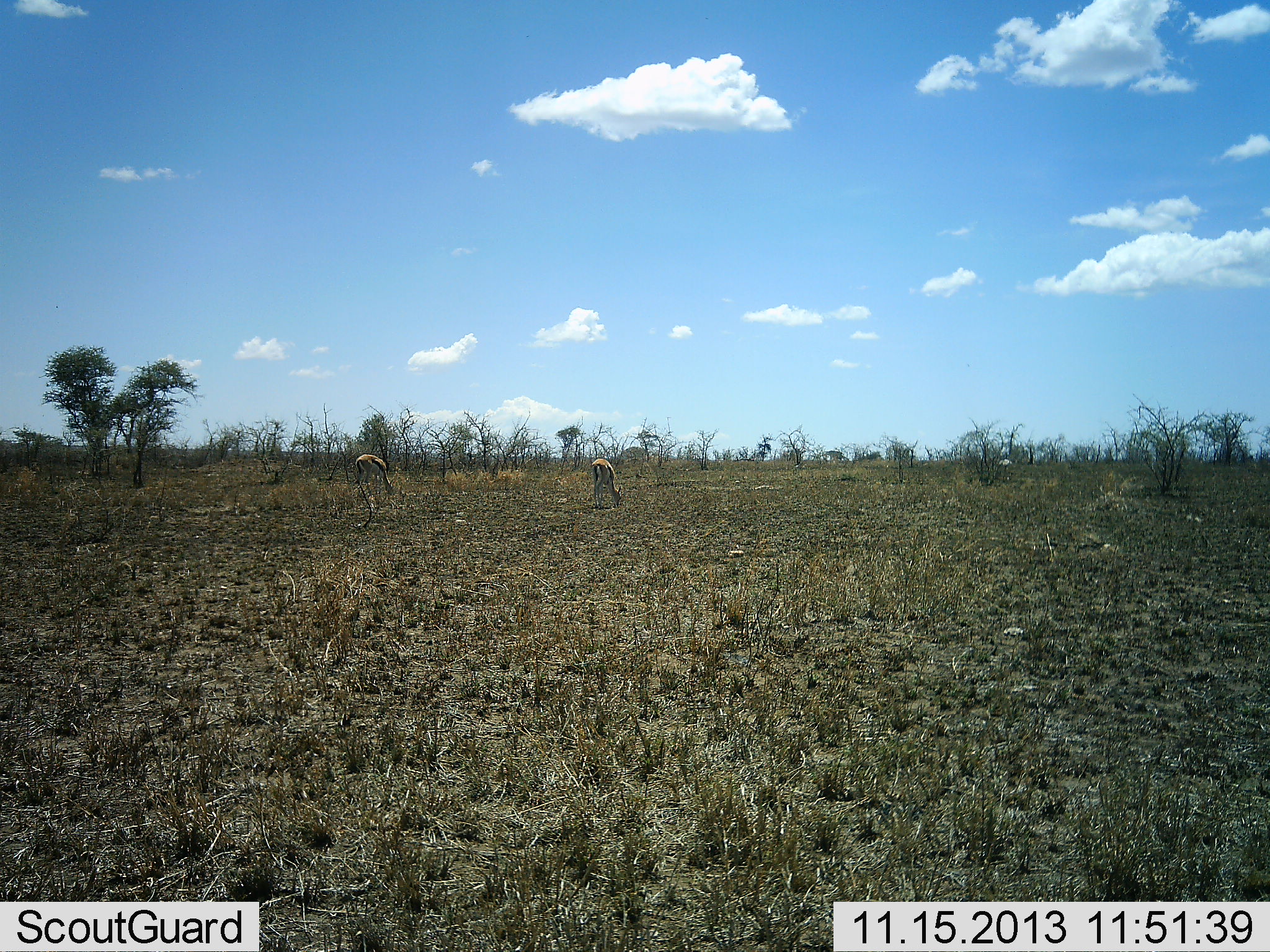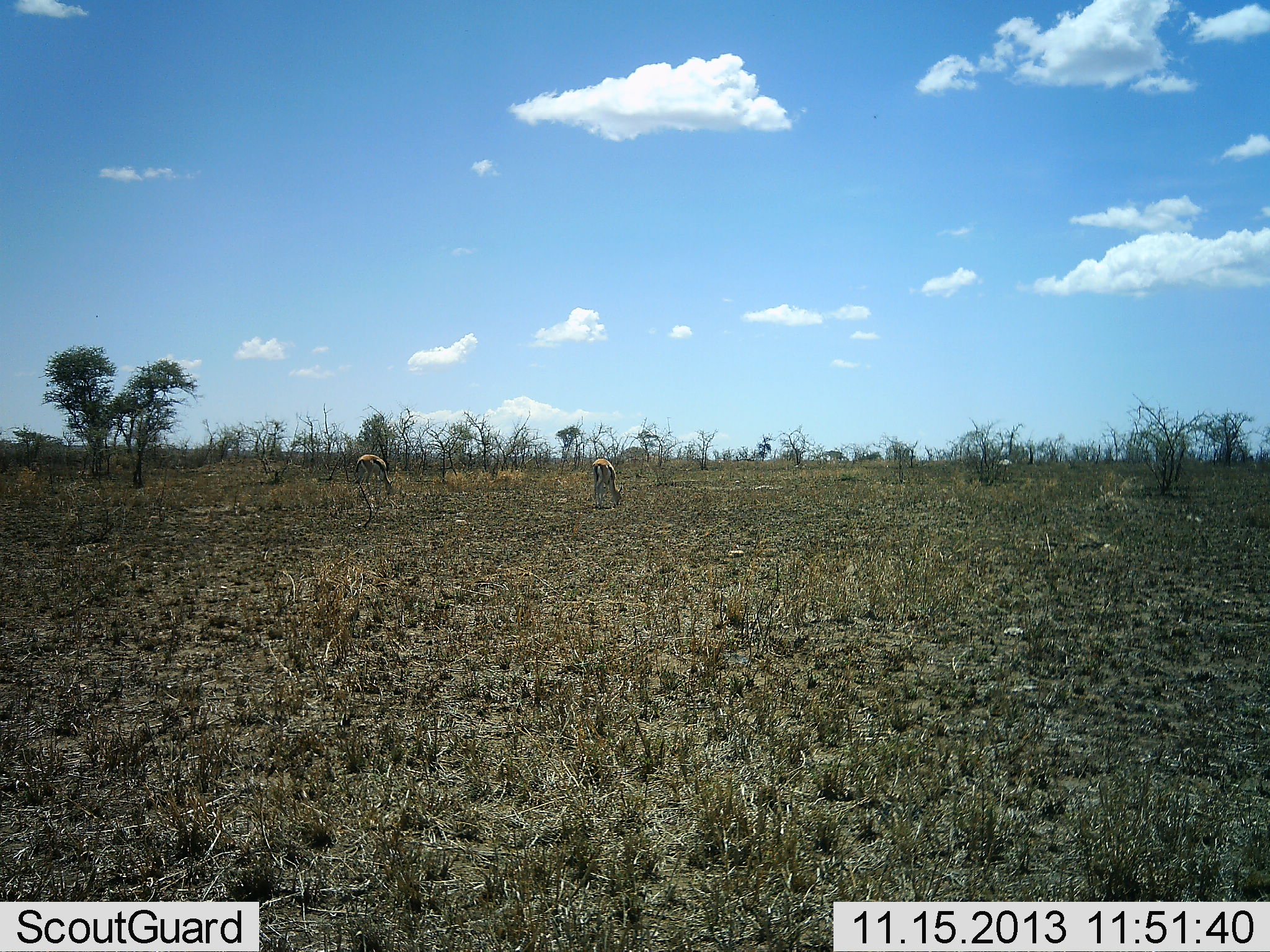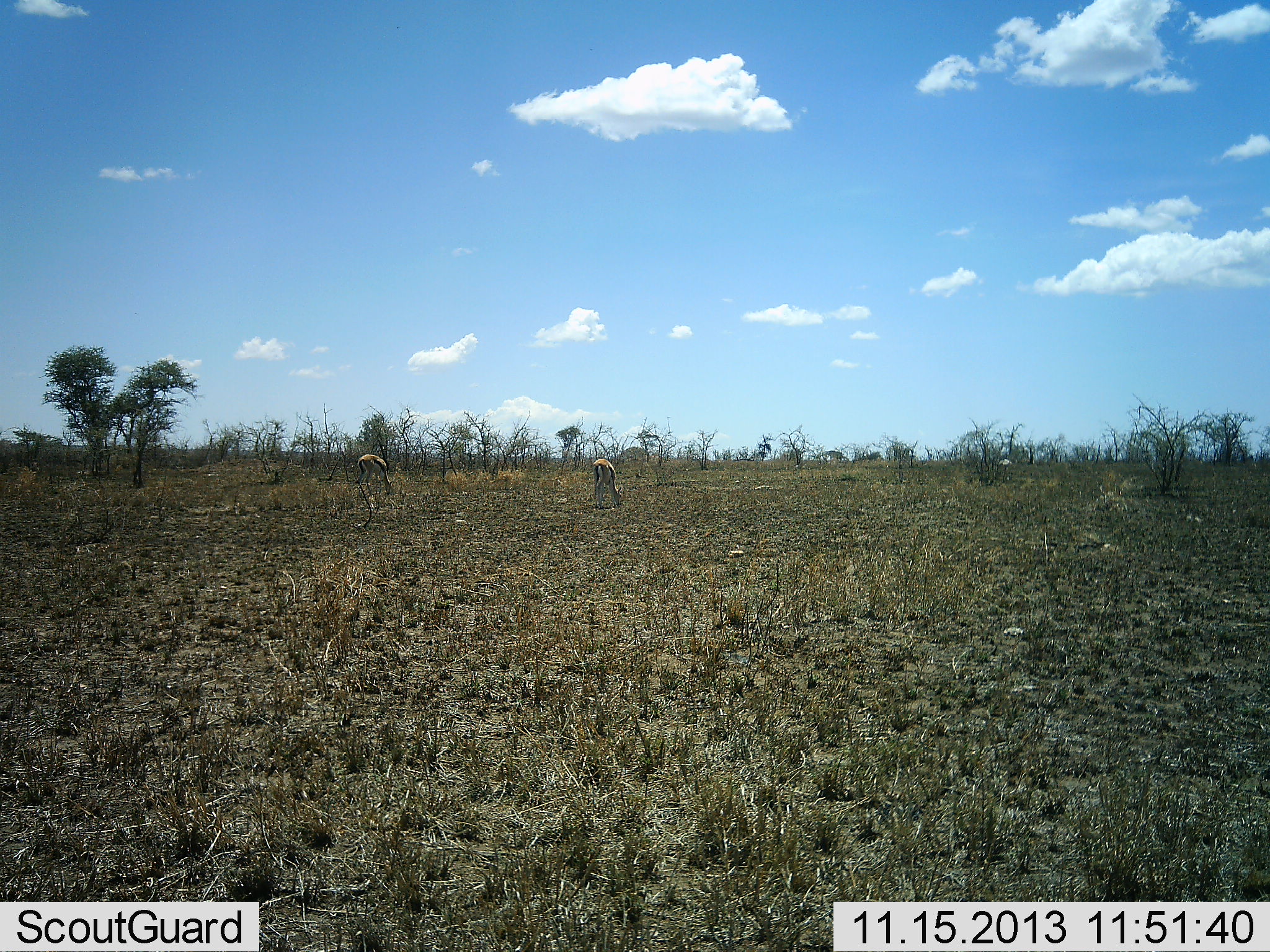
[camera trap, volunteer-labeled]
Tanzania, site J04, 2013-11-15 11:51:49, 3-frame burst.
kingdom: Animalia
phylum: Chordata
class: Mammalia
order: Artiodactyla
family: Bovidae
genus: Eudorcas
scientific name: Eudorcas thomsonii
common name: thomson's gazelle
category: gazellethomsons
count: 2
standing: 10%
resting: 0%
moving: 0%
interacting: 0%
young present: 0%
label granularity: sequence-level